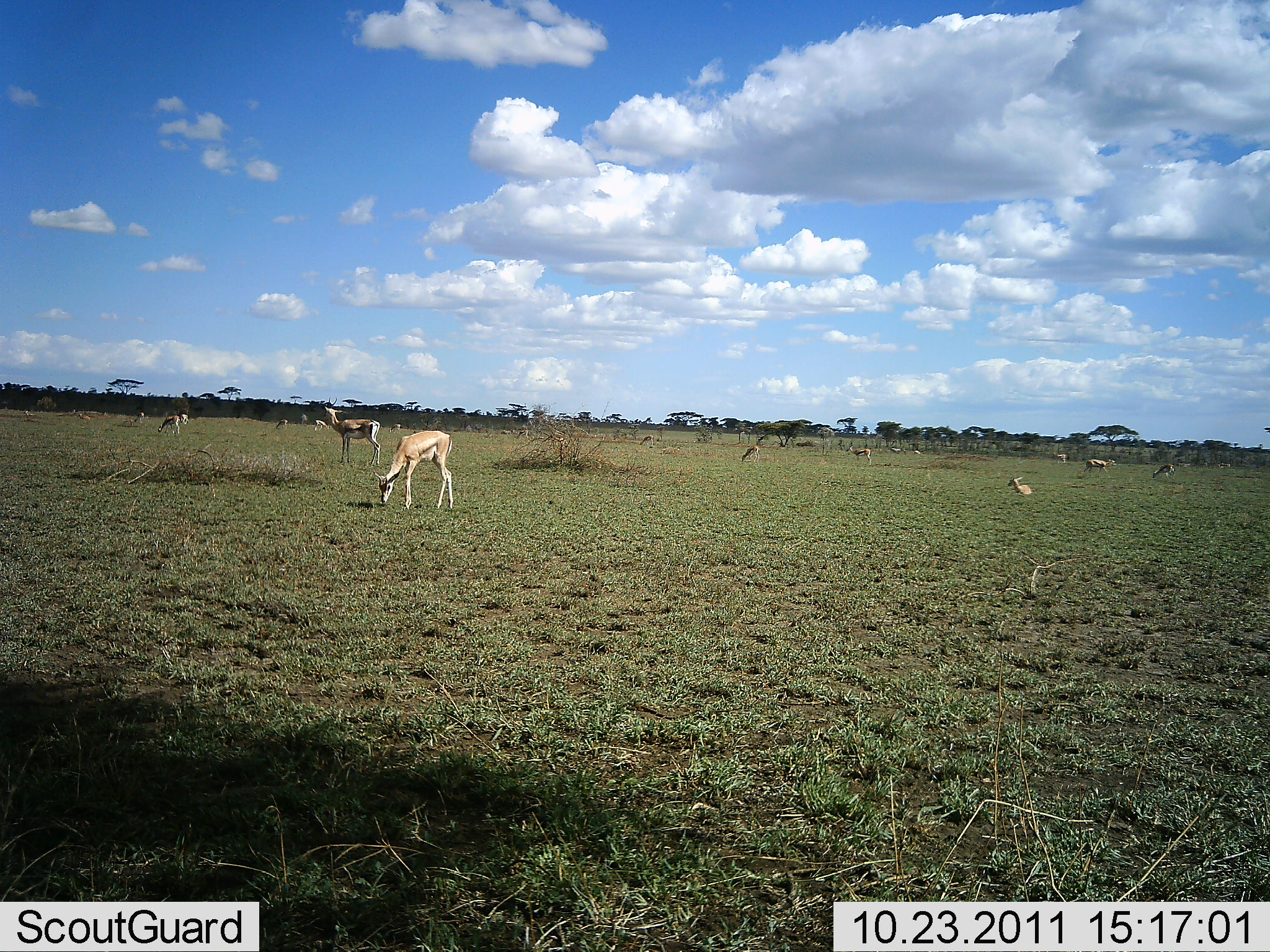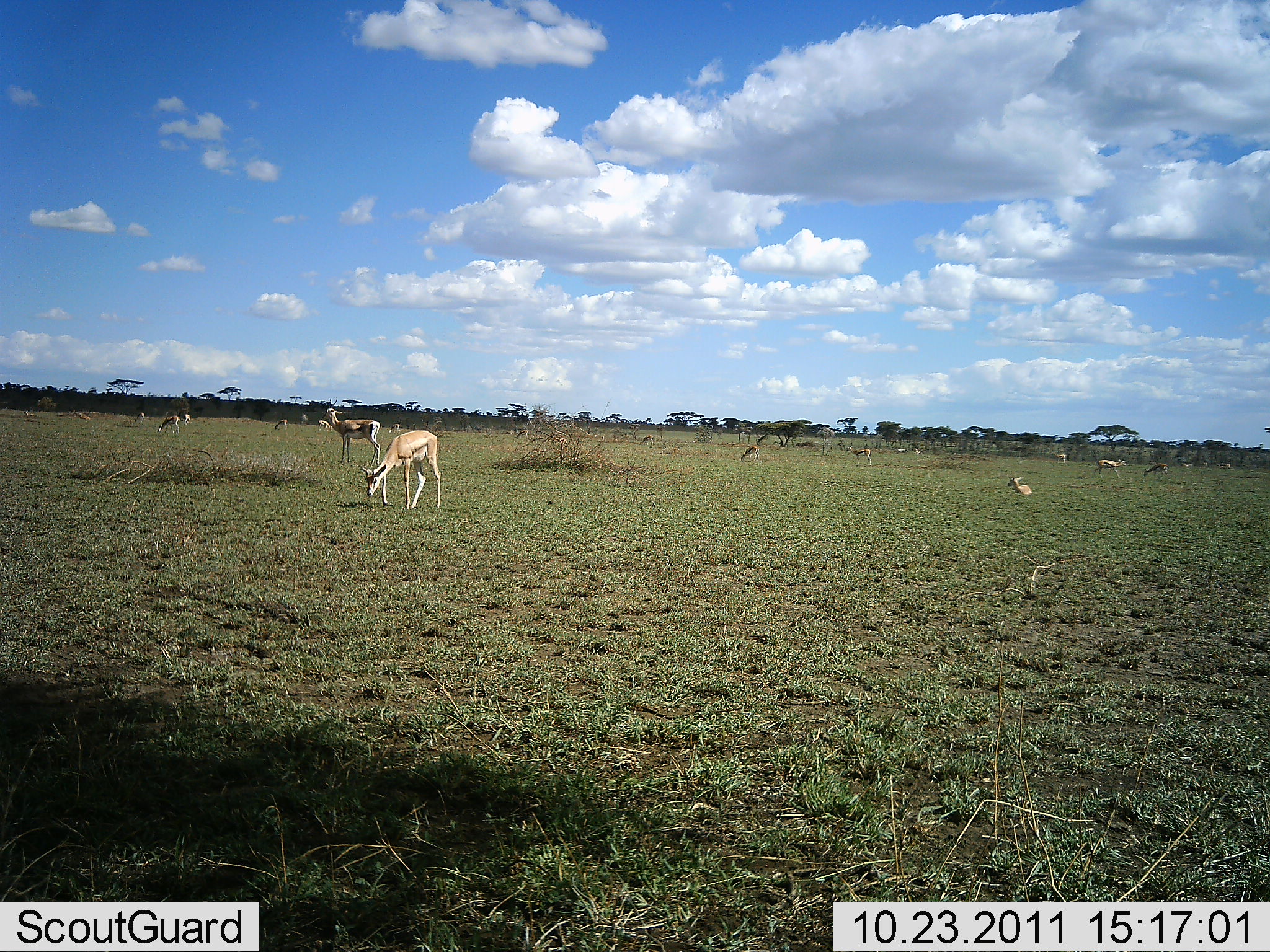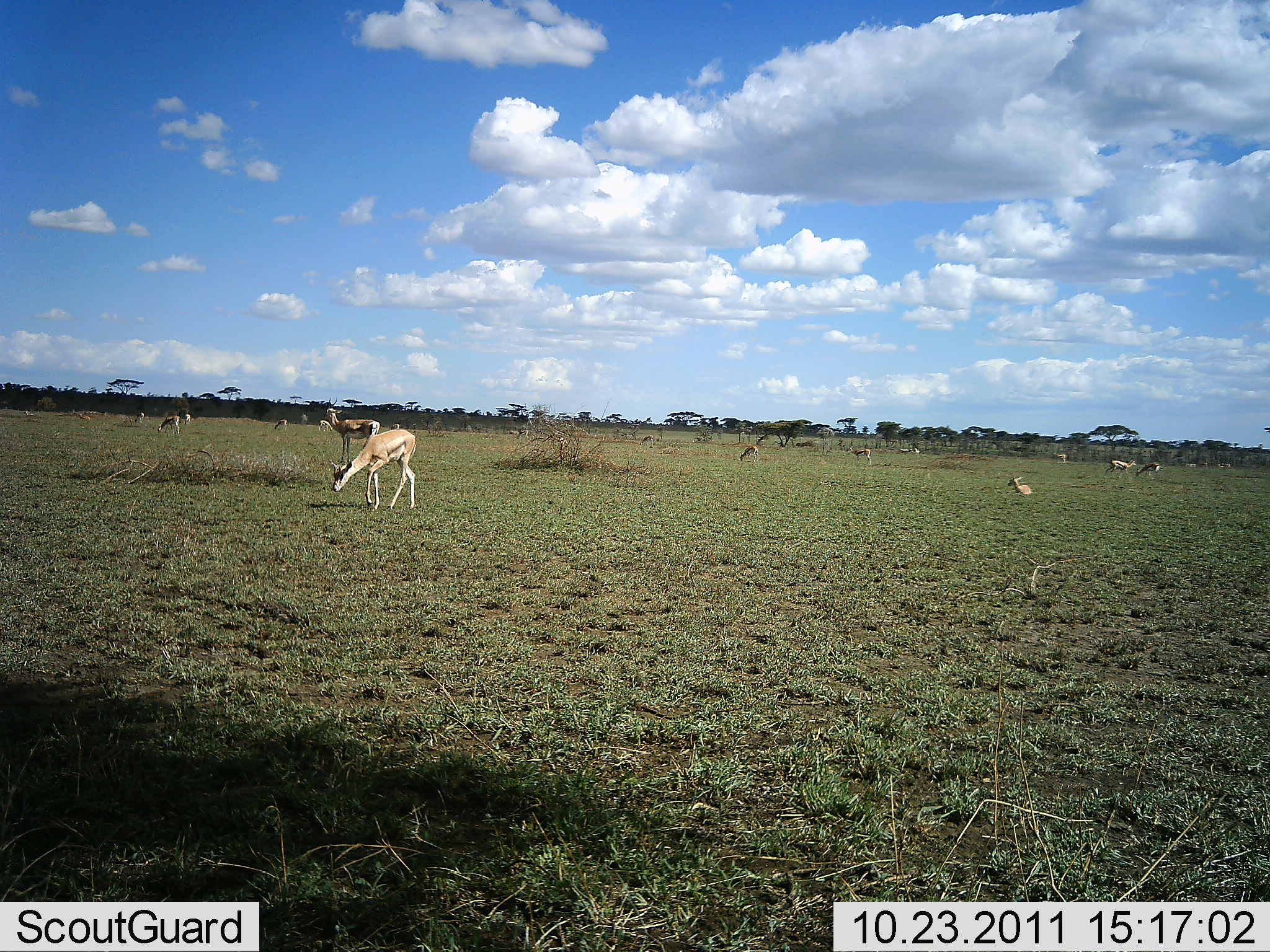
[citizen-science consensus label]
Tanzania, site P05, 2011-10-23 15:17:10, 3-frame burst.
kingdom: Animalia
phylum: Chordata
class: Mammalia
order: Artiodactyla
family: Bovidae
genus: Eudorcas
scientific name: Eudorcas thomsonii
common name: thomson's gazelle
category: gazellethomsons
Gazellethomsons (thomson's gazelle) (Eudorcas thomsonii), count 11-50. Behavior (volunteer vote fractions): standing 75%, resting 50%, moving 58%, interacting 8%. Young present (vote fraction): 0%. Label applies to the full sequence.